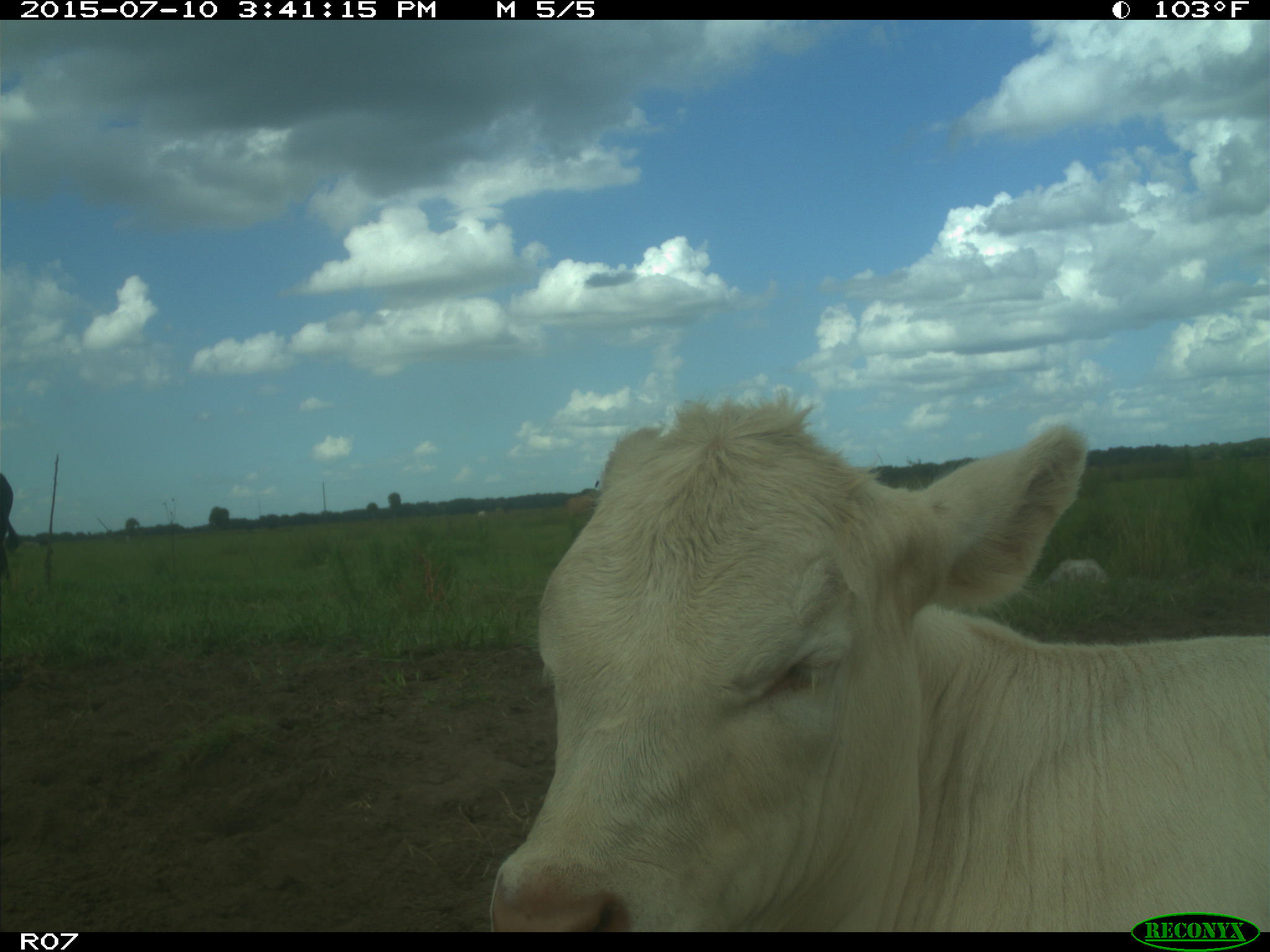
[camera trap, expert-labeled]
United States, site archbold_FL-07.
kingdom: Animalia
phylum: Chordata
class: Mammalia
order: Artiodactyla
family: Bovidae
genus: Bos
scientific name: Bos taurus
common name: domestic cow